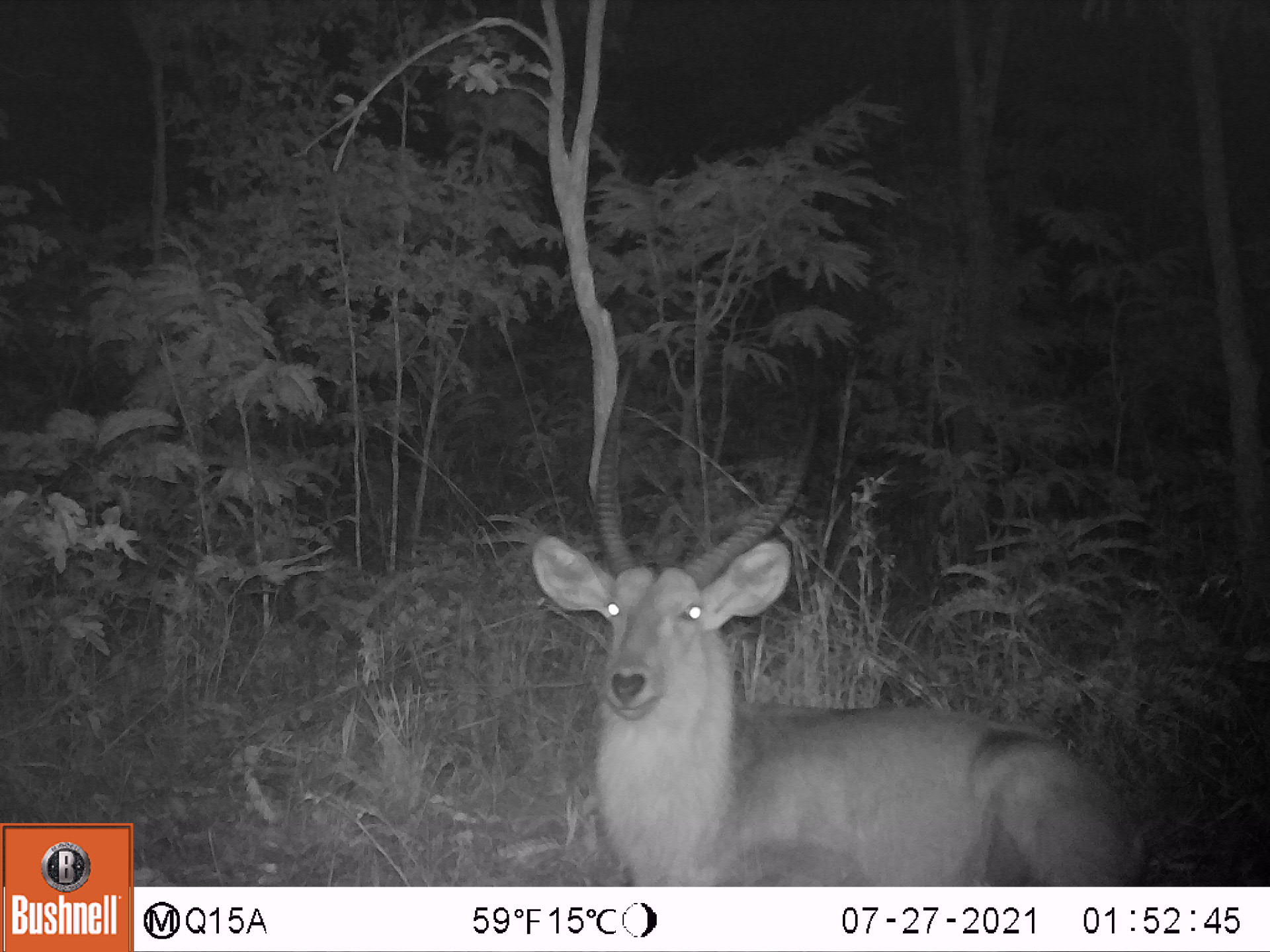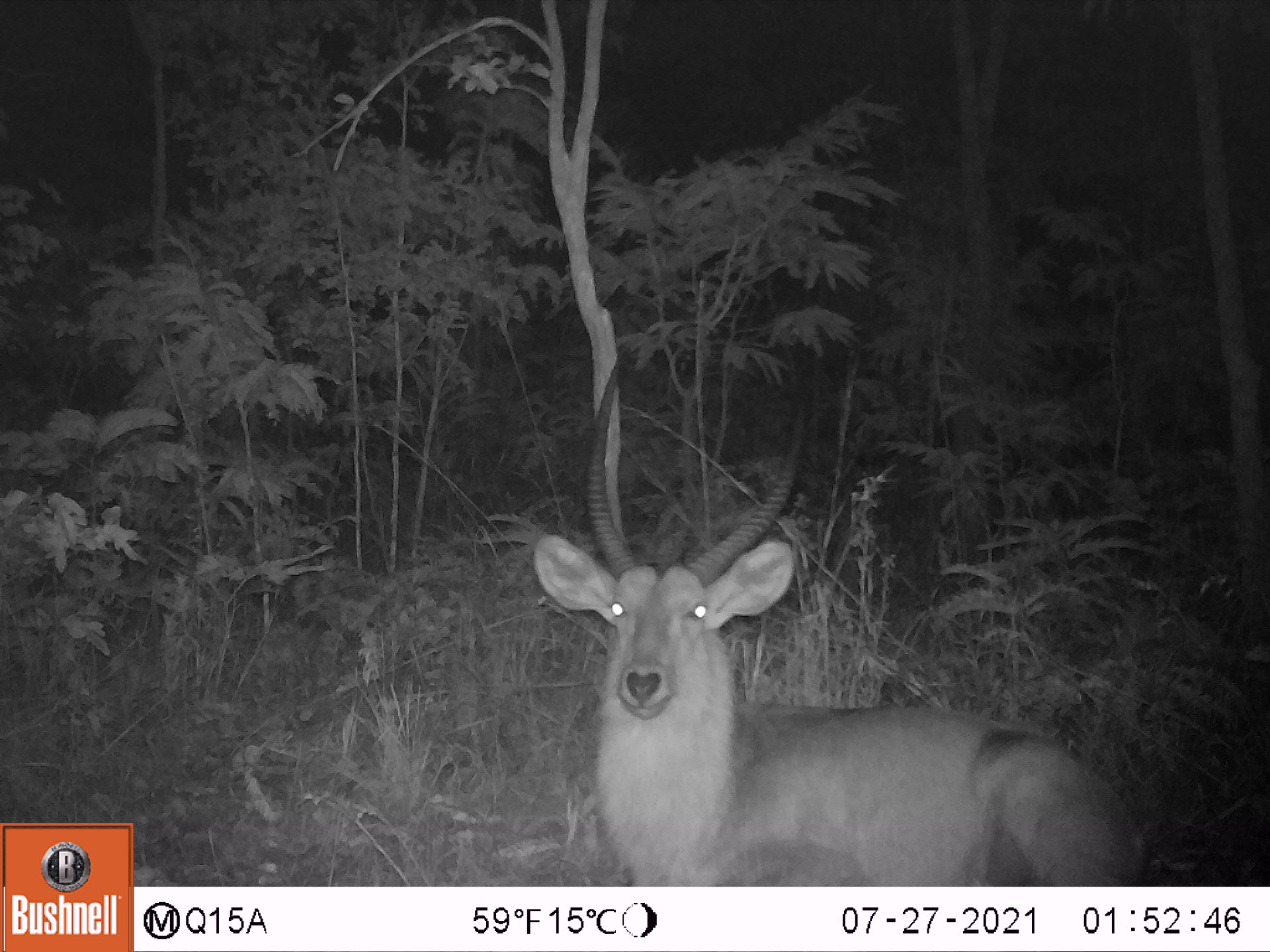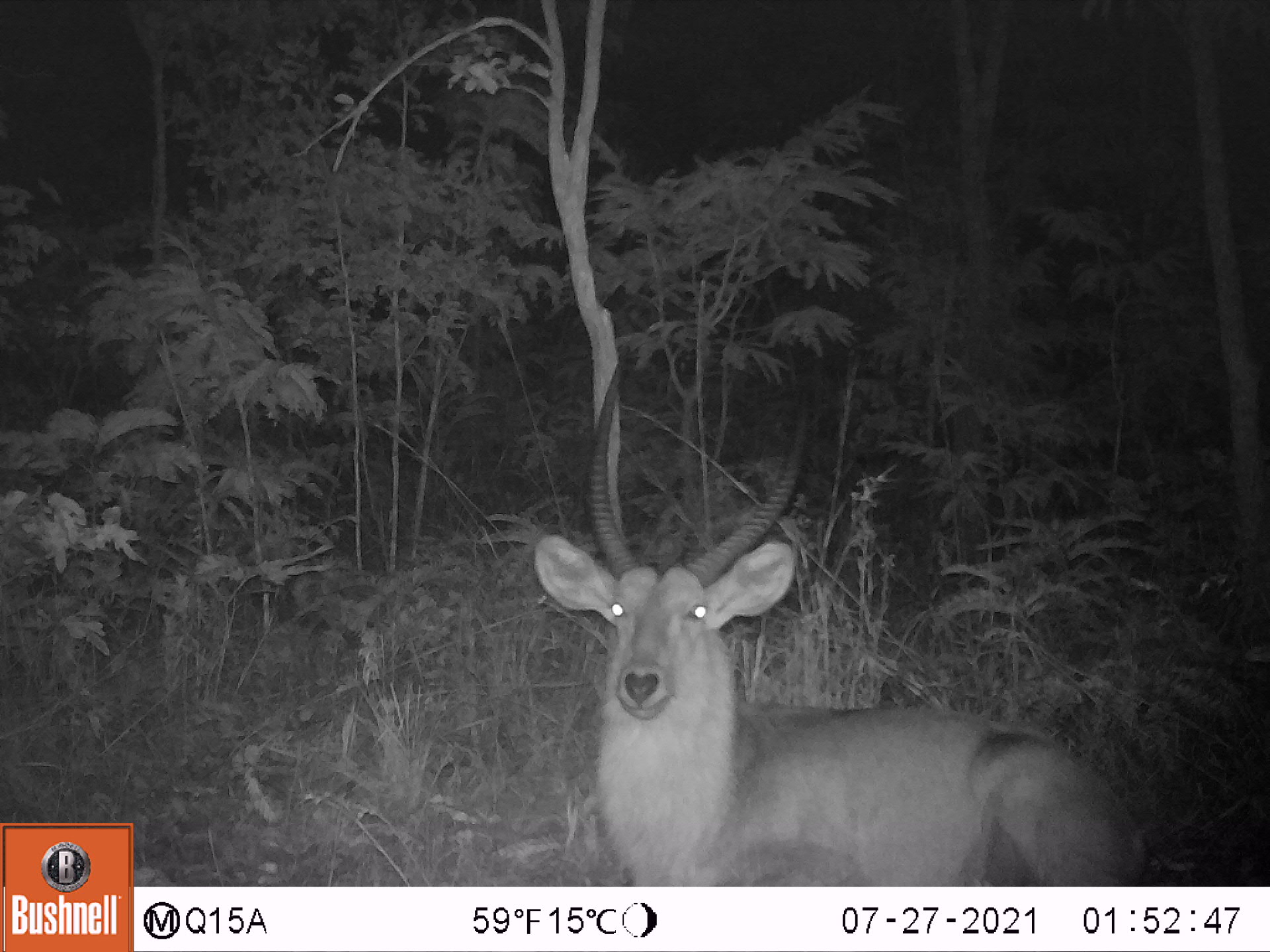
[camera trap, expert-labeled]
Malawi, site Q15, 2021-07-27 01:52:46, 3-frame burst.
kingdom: Animalia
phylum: Chordata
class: Mammalia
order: Artiodactyla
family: Bovidae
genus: Kobus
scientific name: Kobus ellipsiprymnus ellipsiprymnus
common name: common waterbuck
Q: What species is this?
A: Common waterbuck (Kobus ellipsiprymnus ellipsiprymnus).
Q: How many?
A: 1.